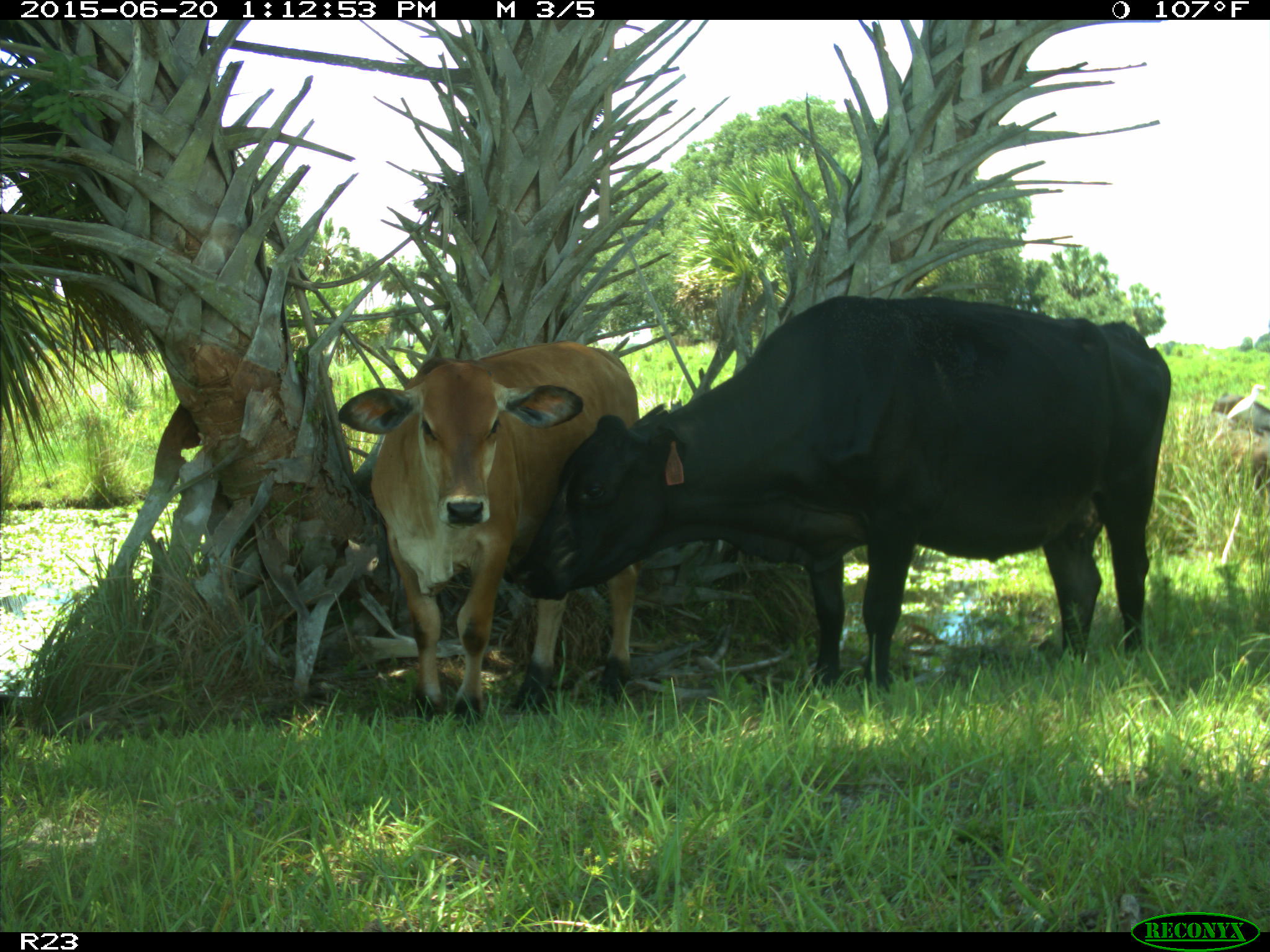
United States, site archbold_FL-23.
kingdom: Animalia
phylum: Chordata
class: Mammalia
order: Artiodactyla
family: Bovidae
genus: Bos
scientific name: Bos taurus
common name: domestic cow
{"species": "Bos taurus (domestic cow)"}